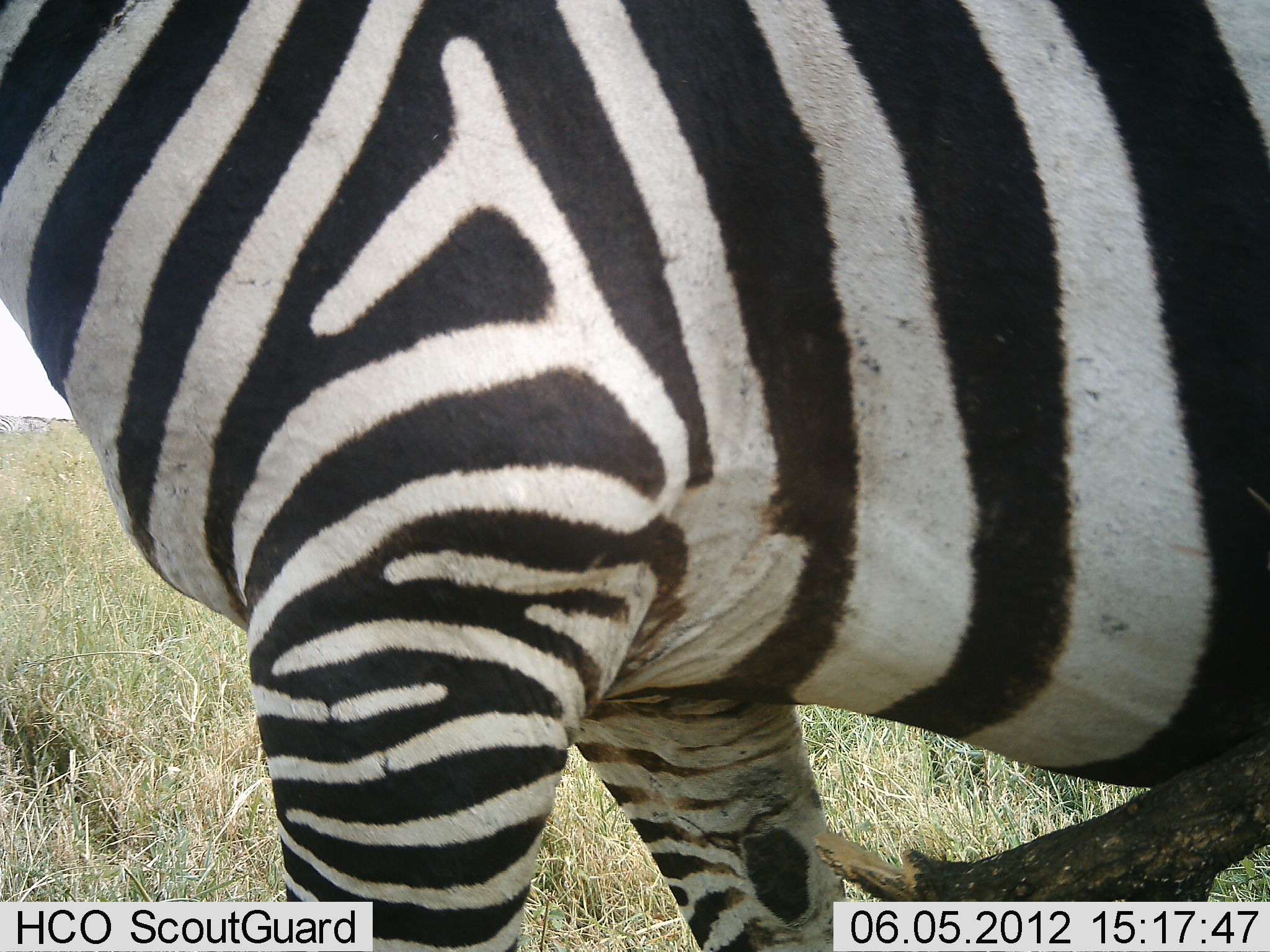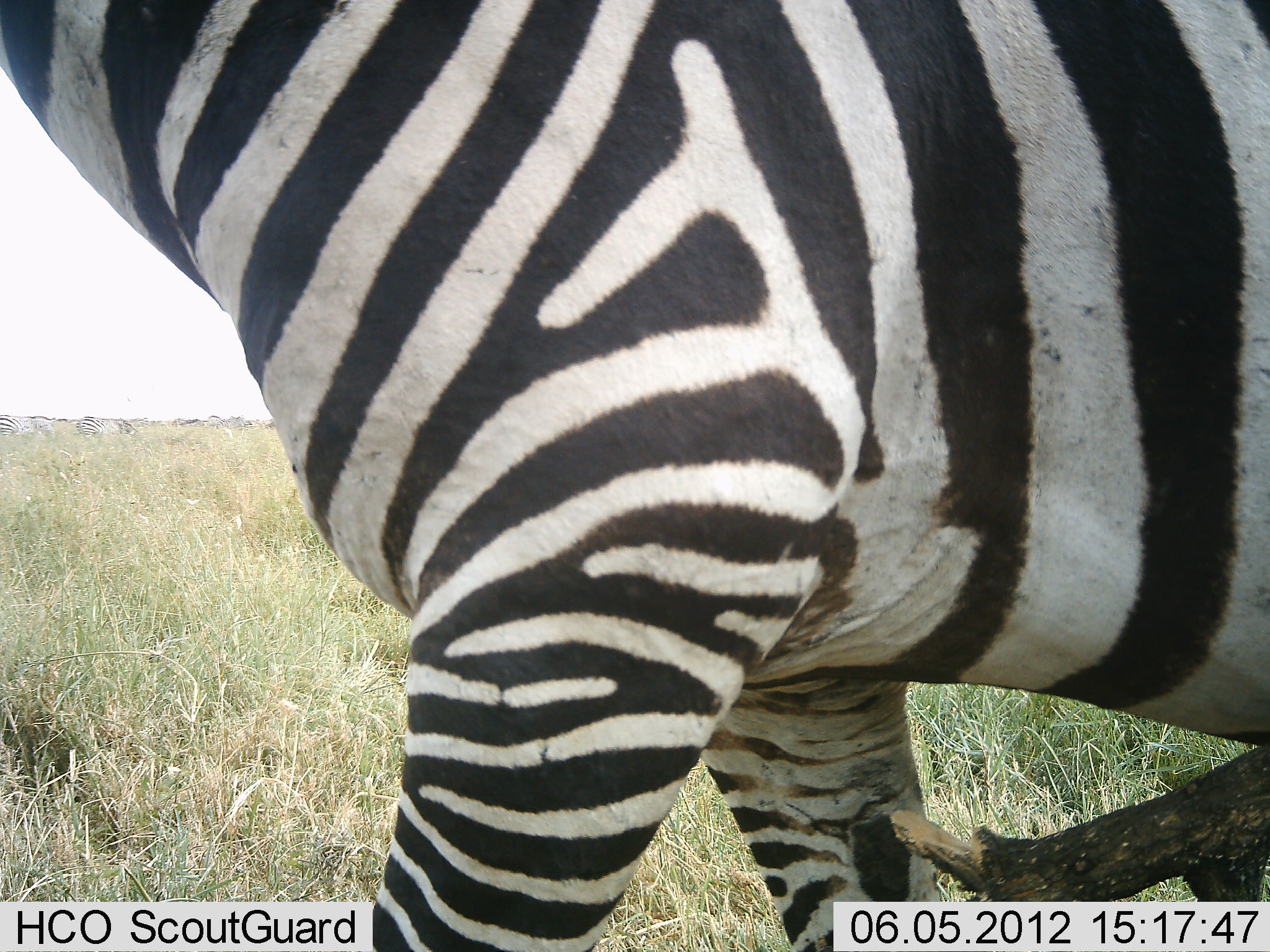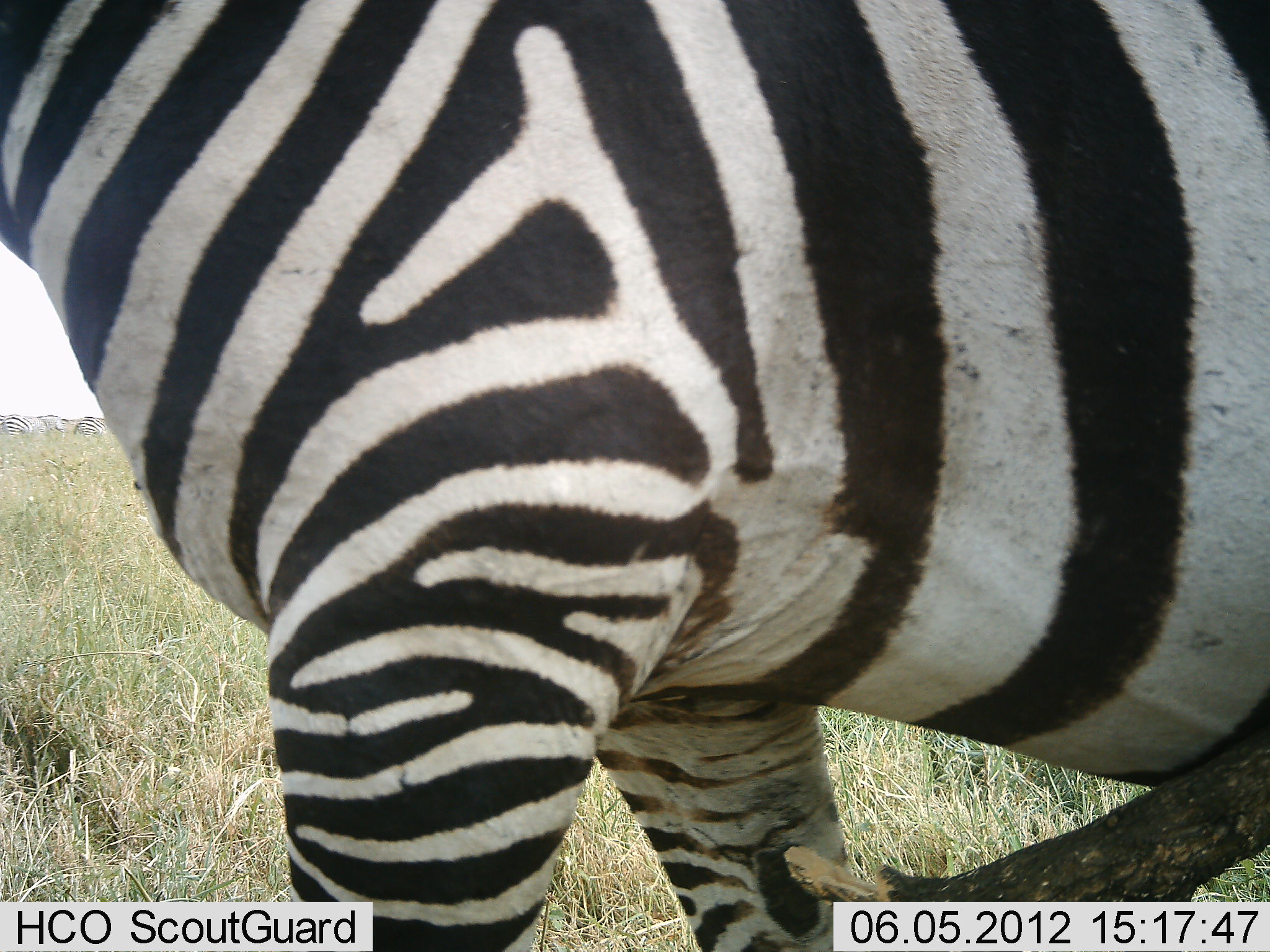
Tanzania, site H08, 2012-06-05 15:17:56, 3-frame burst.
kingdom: Animalia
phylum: Chordata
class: Mammalia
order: Perissodactyla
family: Equidae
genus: Equus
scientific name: Equus quagga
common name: plains zebra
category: zebra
Zebra (plains zebra) (Equus quagga), count 1. Behavior (volunteer vote fractions): standing 50%, resting 0%, moving 40%, interacting 10%. Young present (vote fraction): 0%. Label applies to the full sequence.